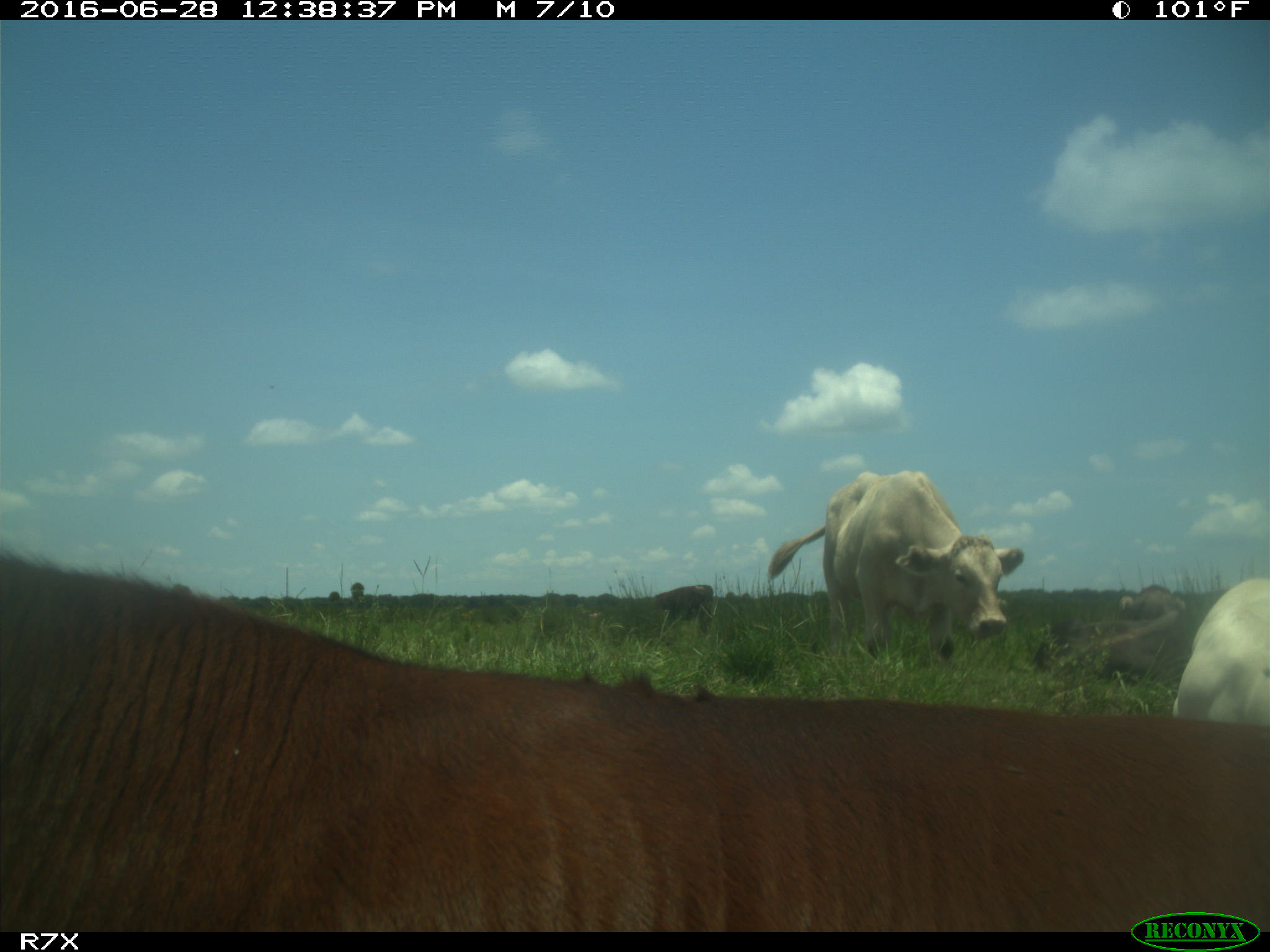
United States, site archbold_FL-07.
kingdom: Animalia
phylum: Chordata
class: Mammalia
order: Artiodactyla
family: Bovidae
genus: Bos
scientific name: Bos taurus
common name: domestic cow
Bos taurus (domestic cow).